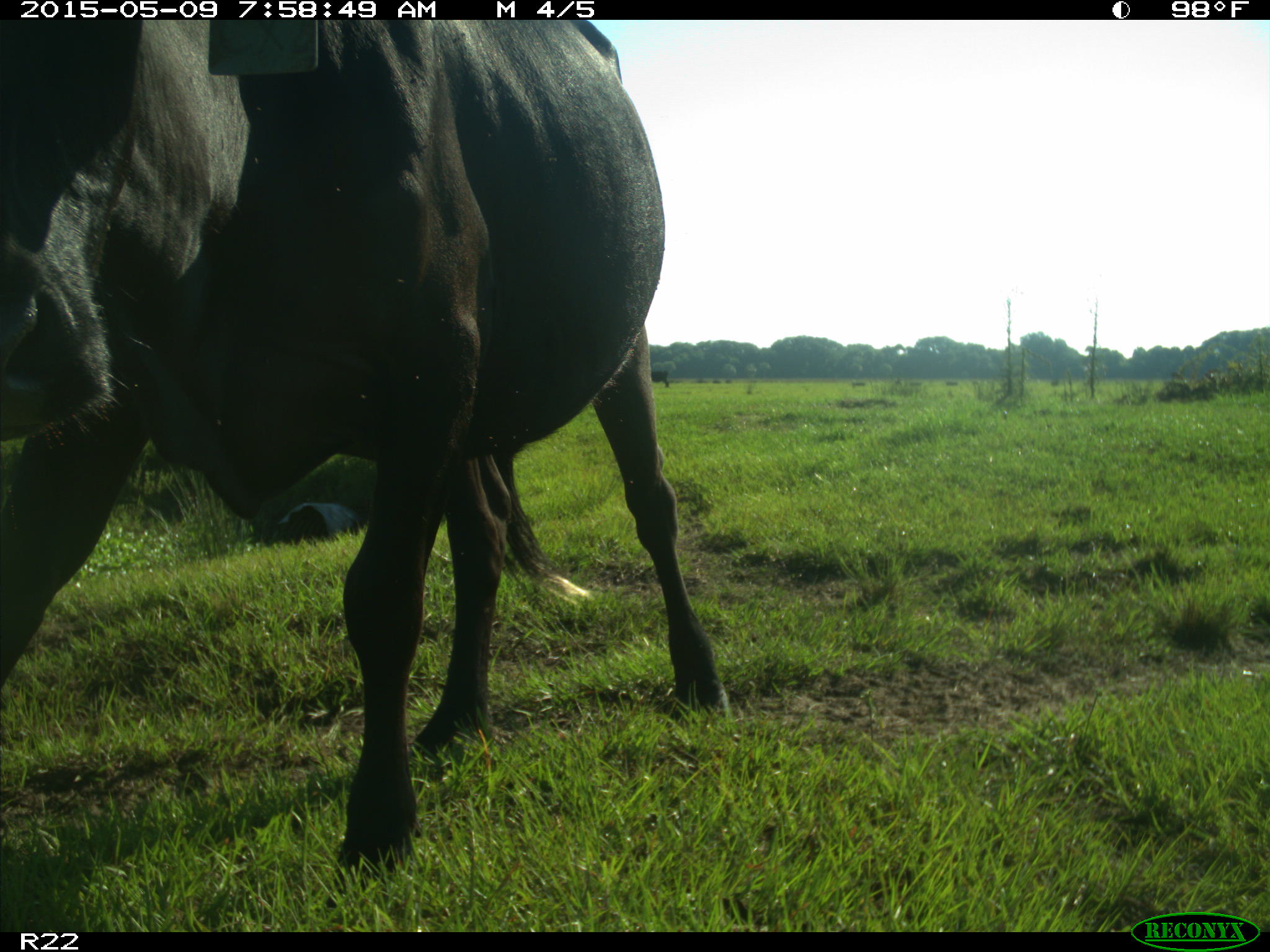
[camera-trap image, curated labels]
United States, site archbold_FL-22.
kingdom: Animalia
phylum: Chordata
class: Mammalia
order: Artiodactyla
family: Bovidae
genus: Bos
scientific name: Bos taurus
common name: domestic cow